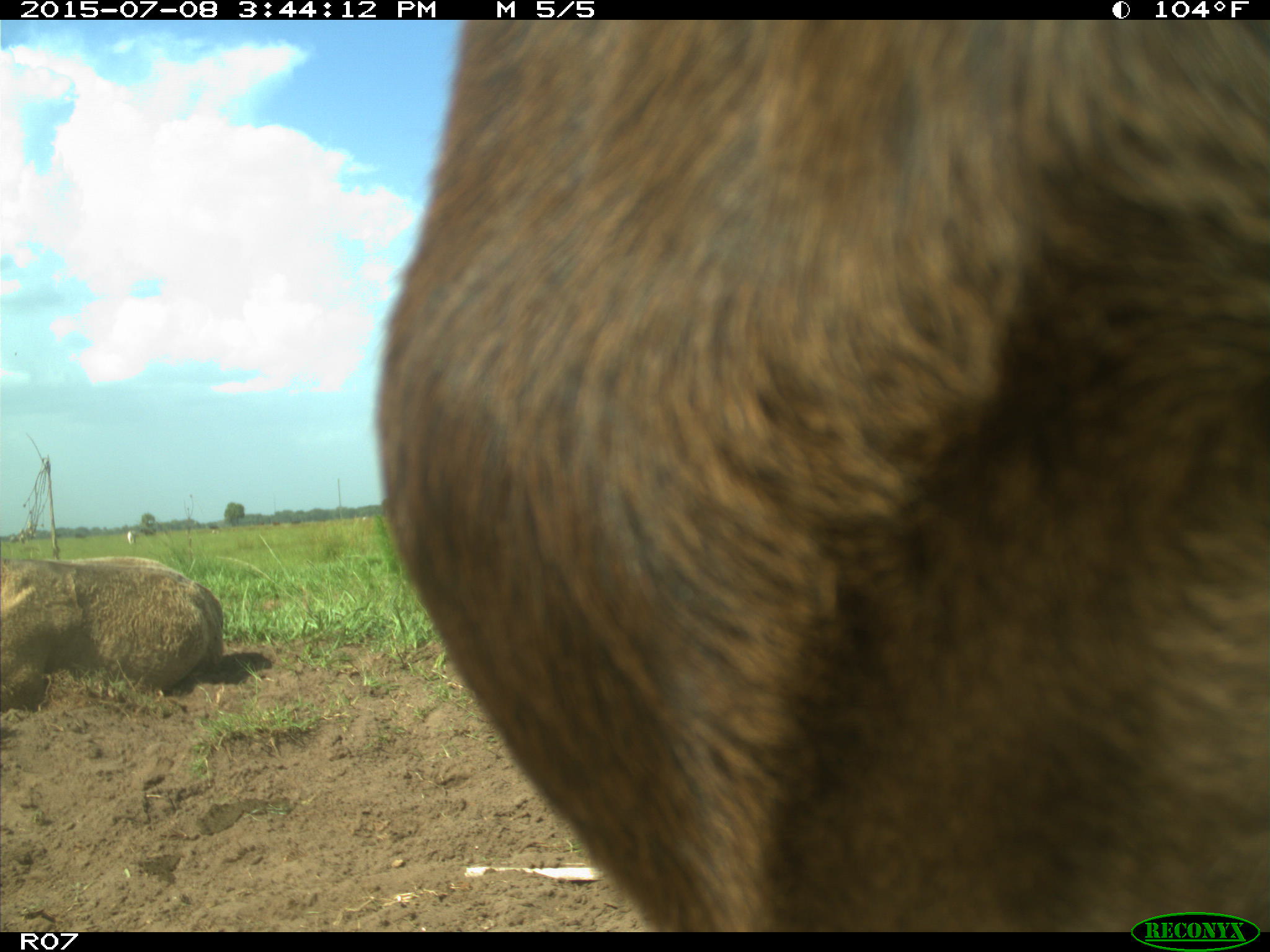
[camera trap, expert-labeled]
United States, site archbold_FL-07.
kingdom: Animalia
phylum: Chordata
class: Mammalia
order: Artiodactyla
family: Bovidae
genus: Bos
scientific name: Bos taurus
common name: domestic cow